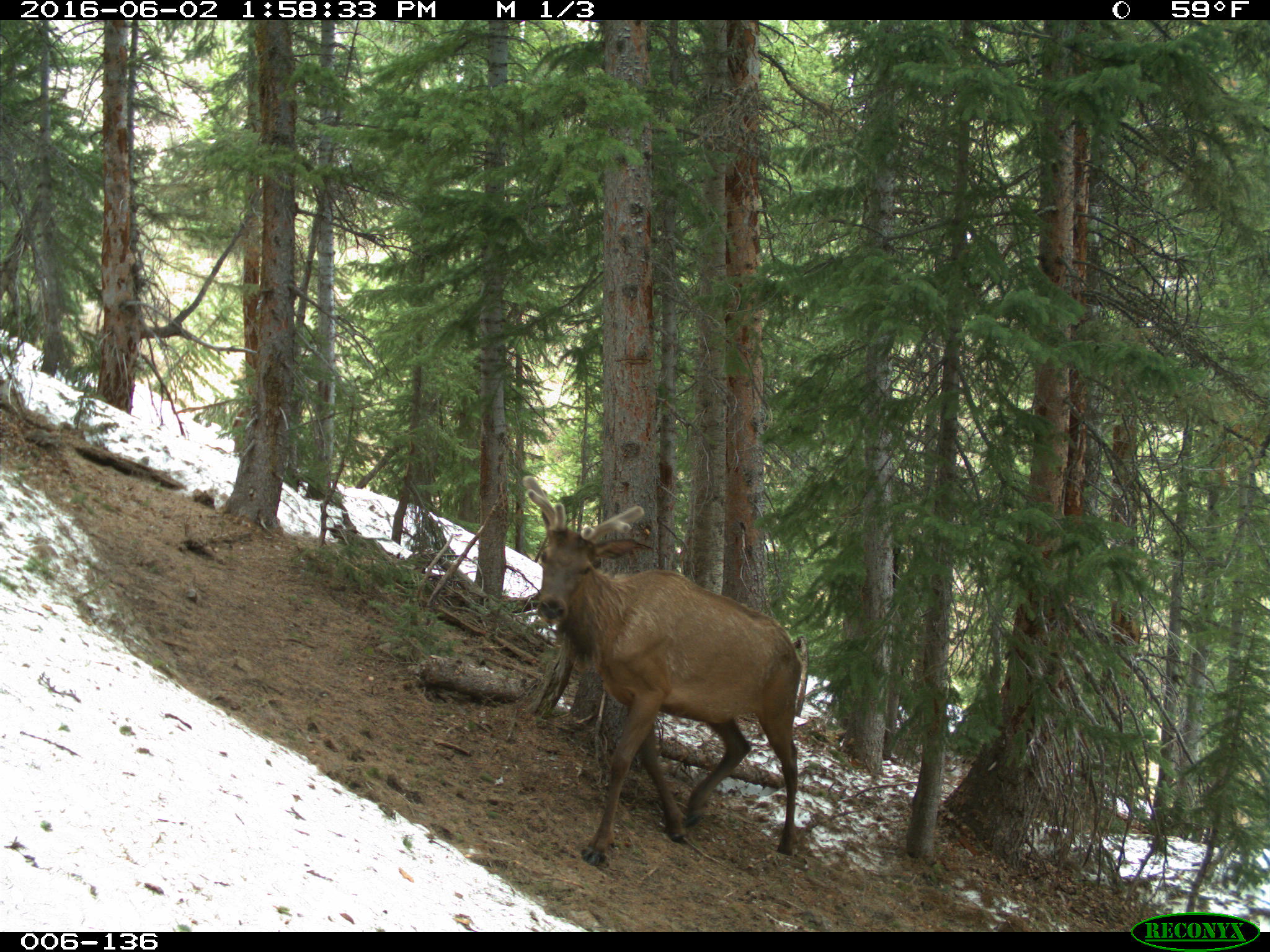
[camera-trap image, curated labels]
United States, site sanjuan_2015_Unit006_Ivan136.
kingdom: Animalia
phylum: Chordata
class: Mammalia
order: Artiodactyla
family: Cervidae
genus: Cervus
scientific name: Cervus elaphus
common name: red deer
Cervus elaphus (red deer).